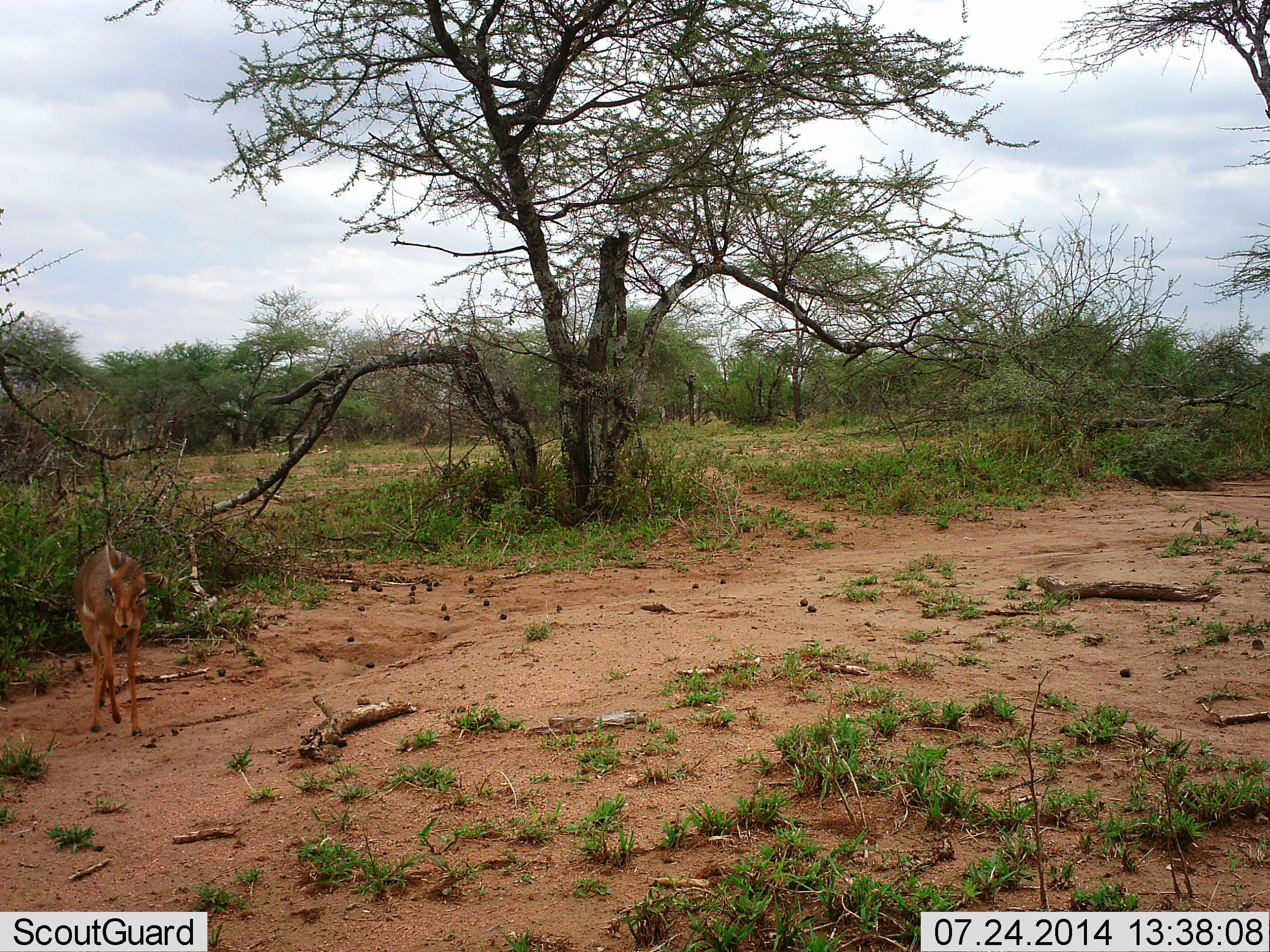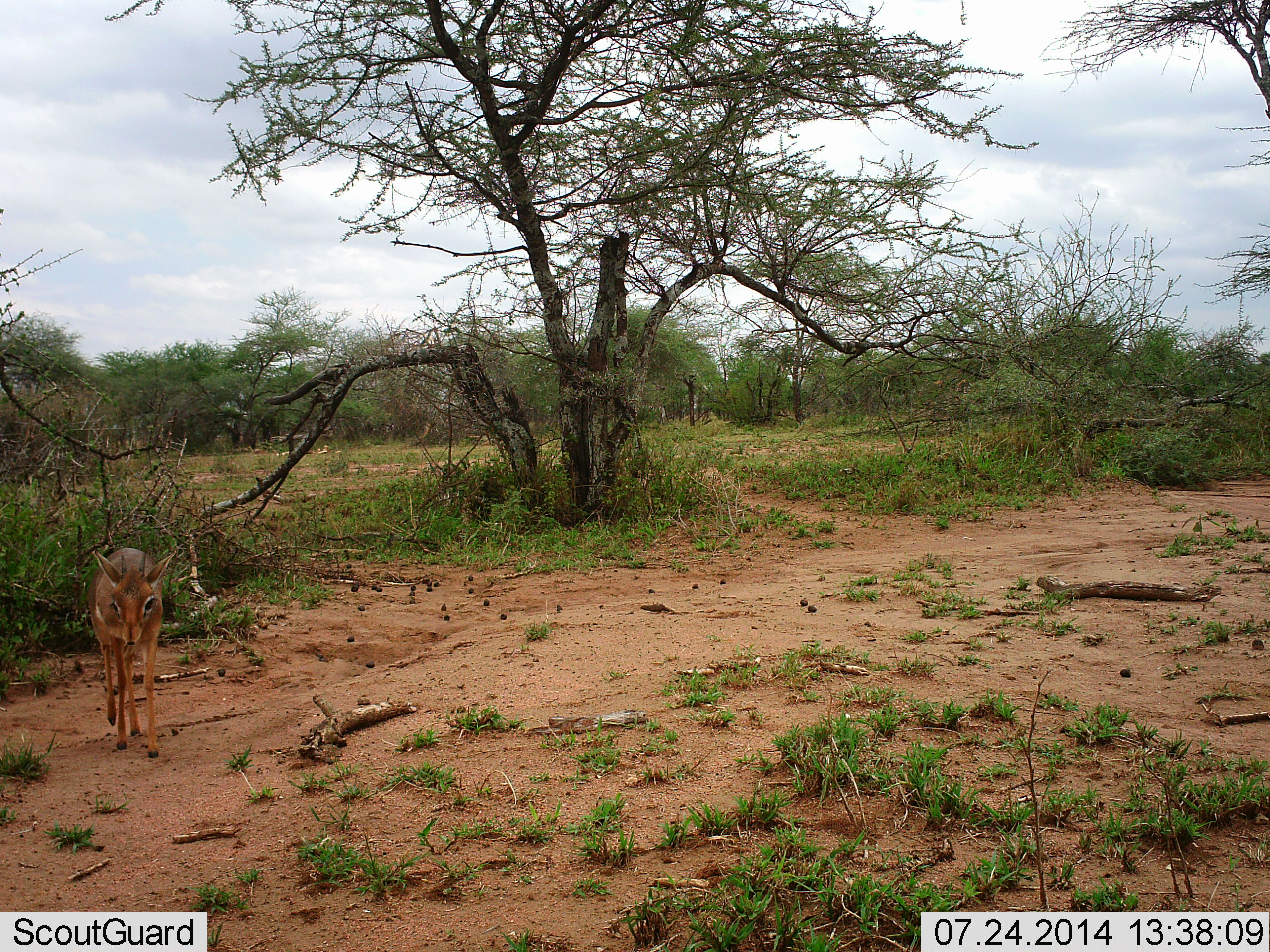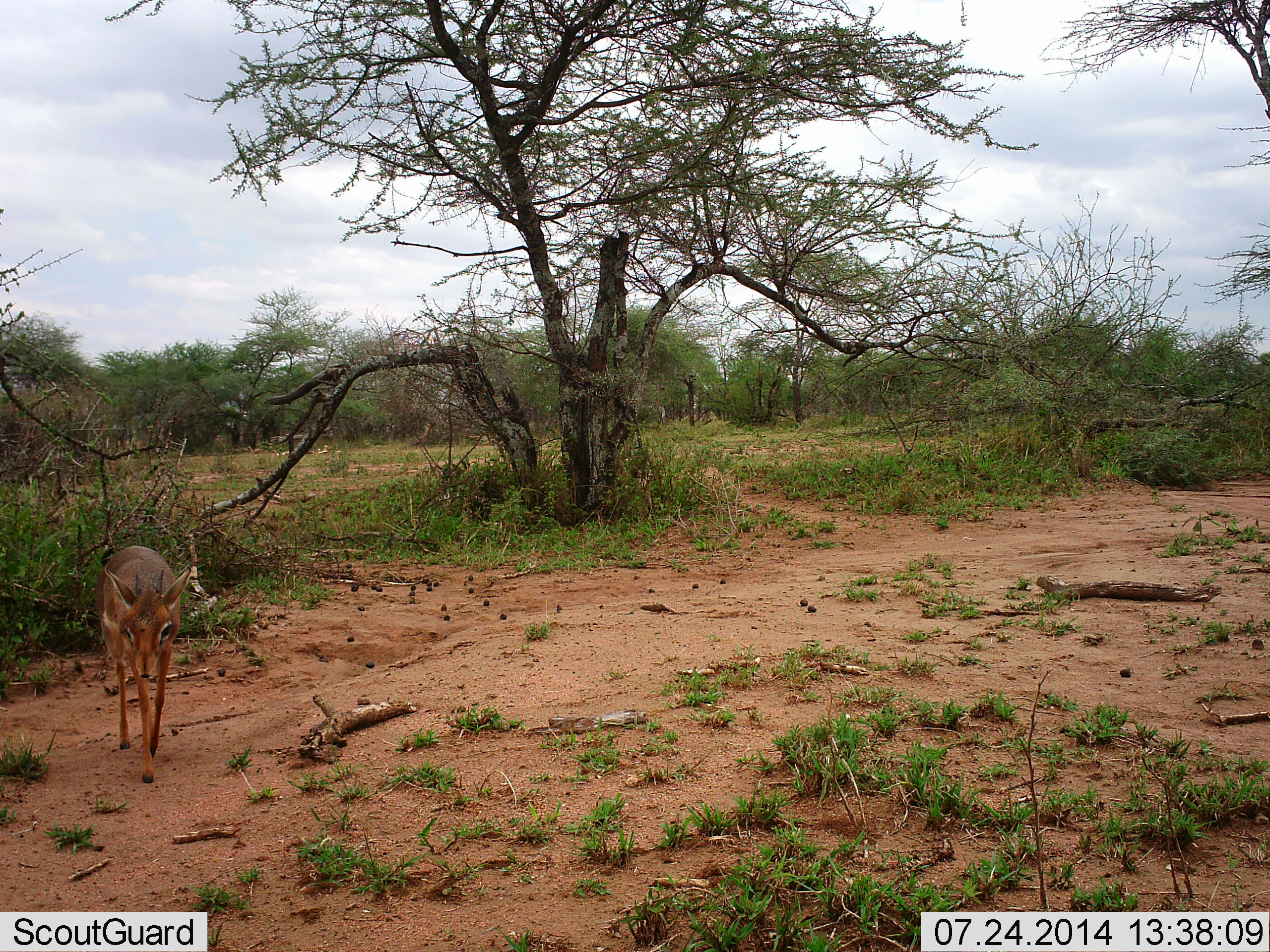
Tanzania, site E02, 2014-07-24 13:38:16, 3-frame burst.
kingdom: Animalia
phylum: Chordata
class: Mammalia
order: Artiodactyla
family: Bovidae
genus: Madoqua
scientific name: Madoqua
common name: dikdik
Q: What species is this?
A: Dikdik (Madoqua).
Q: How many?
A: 1.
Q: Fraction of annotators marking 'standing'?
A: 20%.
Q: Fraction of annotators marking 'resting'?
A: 0%.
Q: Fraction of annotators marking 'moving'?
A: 80%.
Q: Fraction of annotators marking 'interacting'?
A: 0%.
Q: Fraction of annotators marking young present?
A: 0%.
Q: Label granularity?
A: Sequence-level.